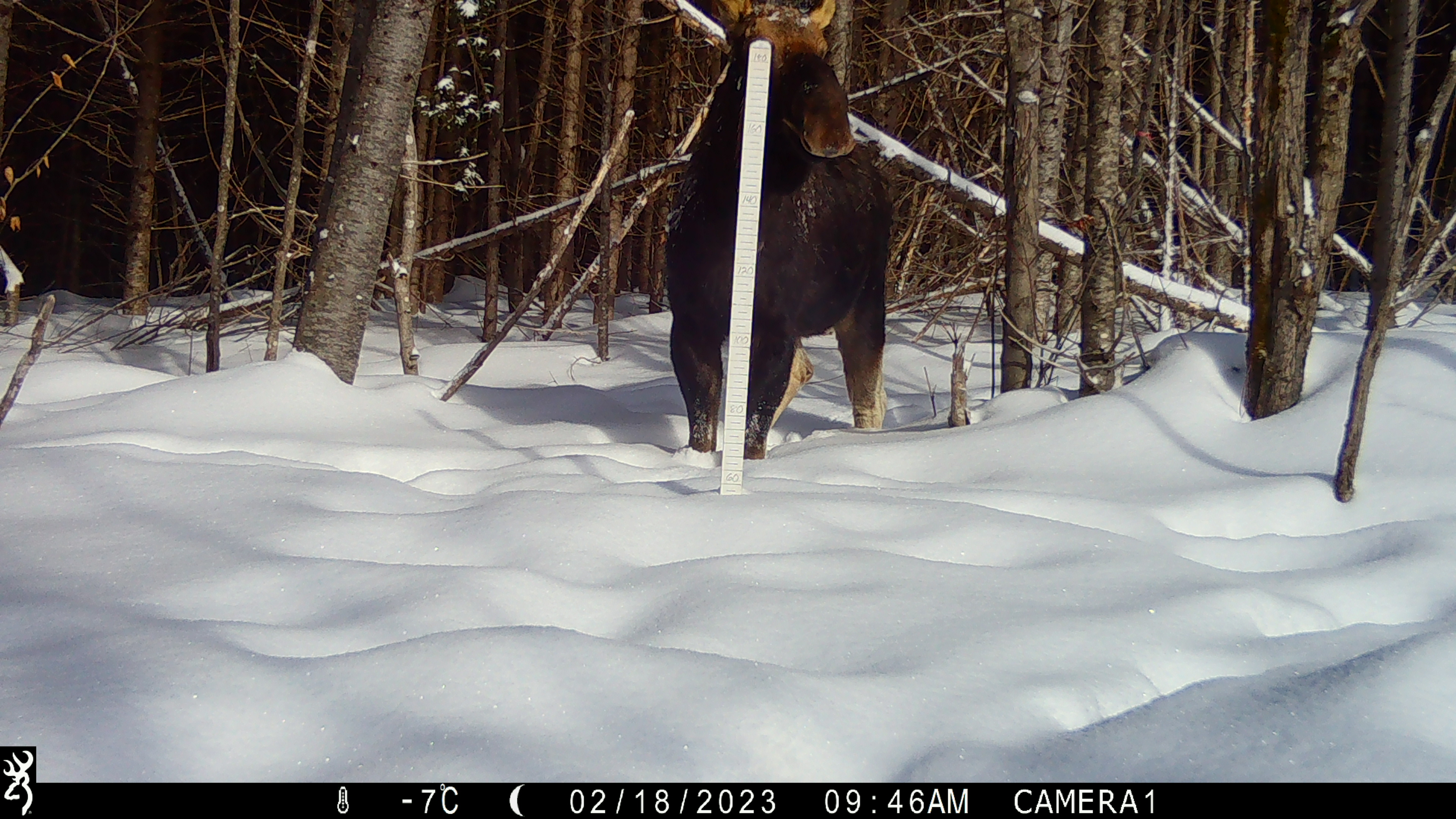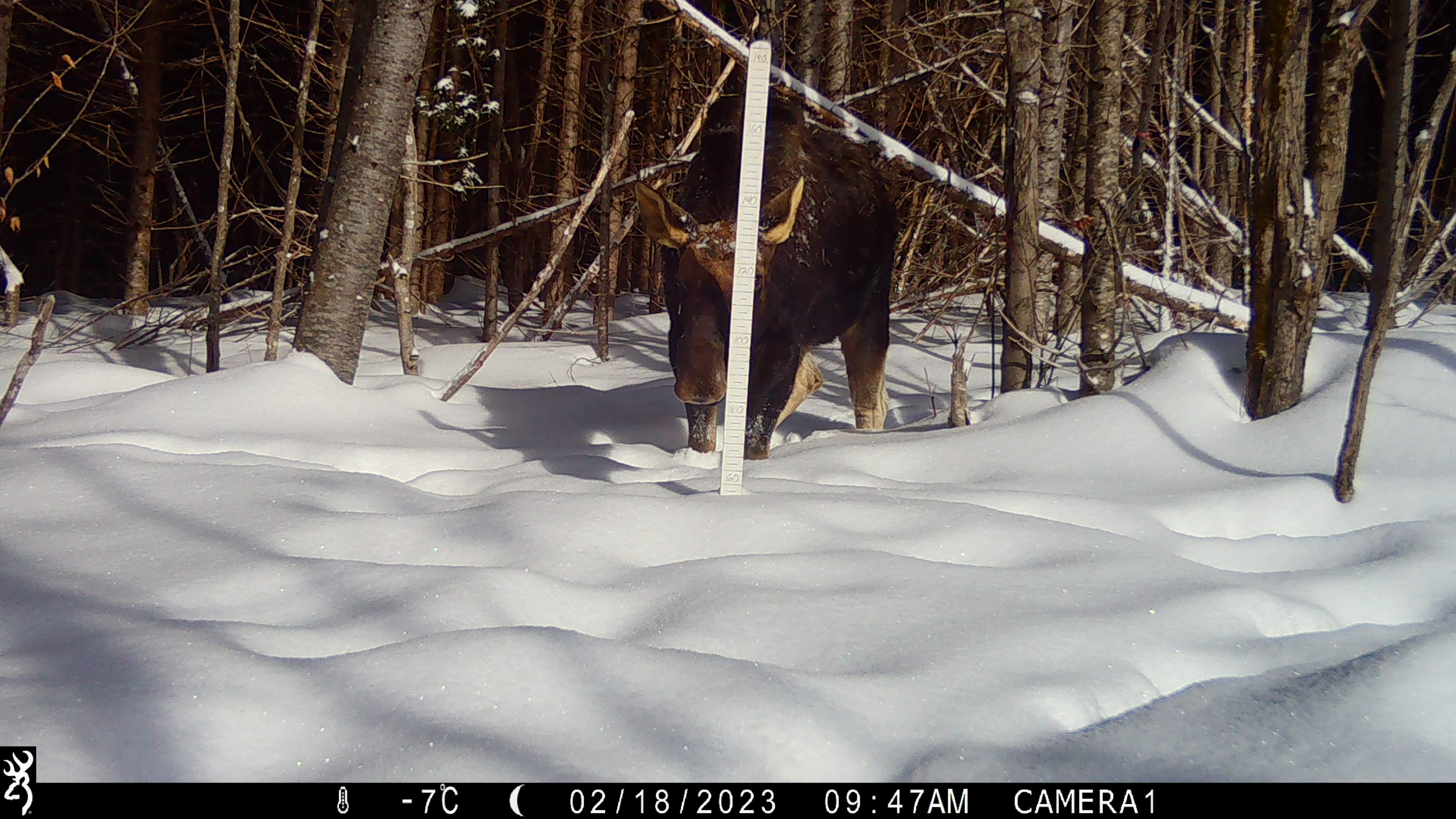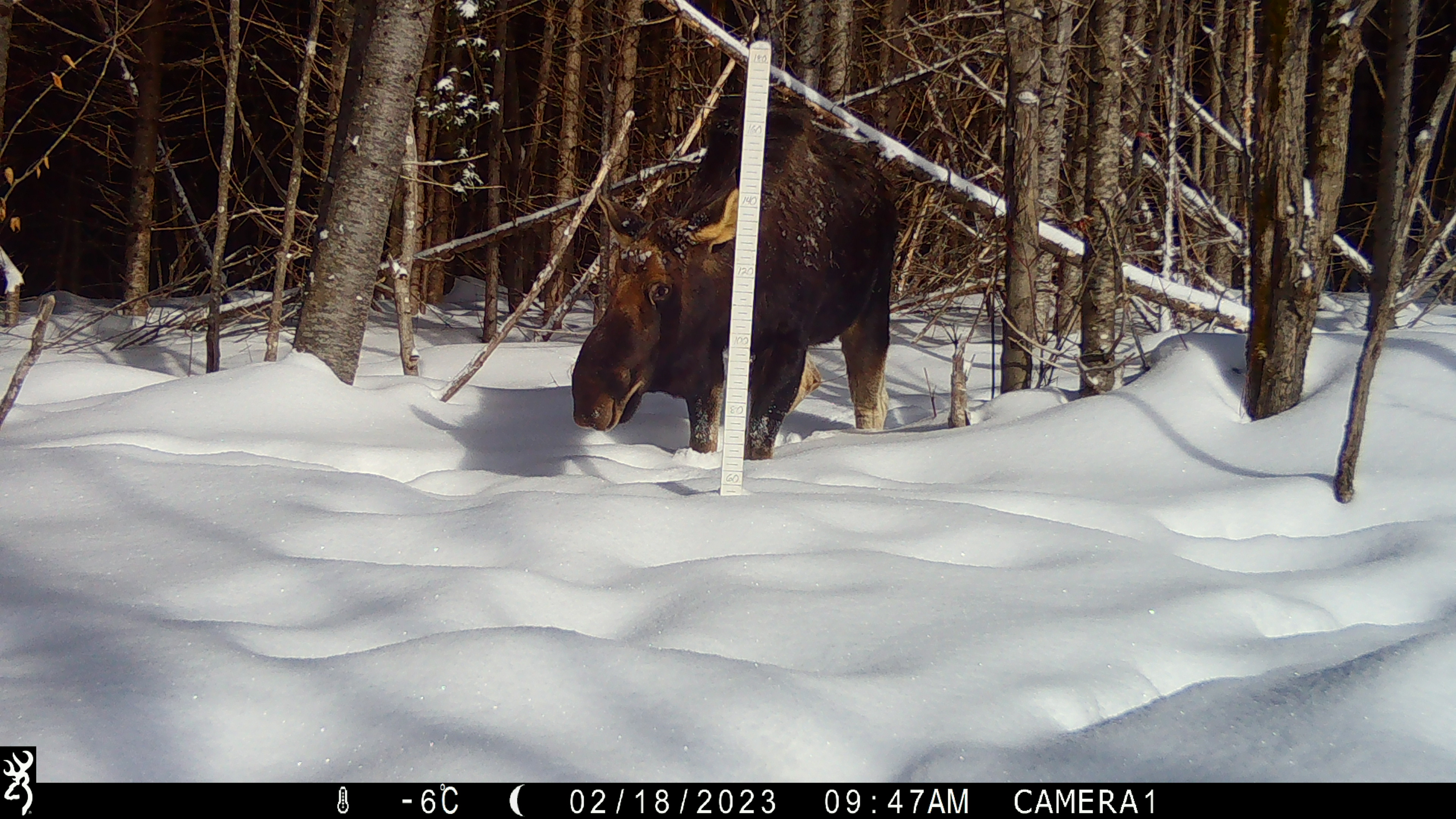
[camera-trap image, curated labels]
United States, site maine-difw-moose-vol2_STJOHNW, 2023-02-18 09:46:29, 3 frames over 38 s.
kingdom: Animalia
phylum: Chordata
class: Mammalia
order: Artiodactyla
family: Cervidae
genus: Alces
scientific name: Alces alces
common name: moose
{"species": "moose (Alces alces)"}